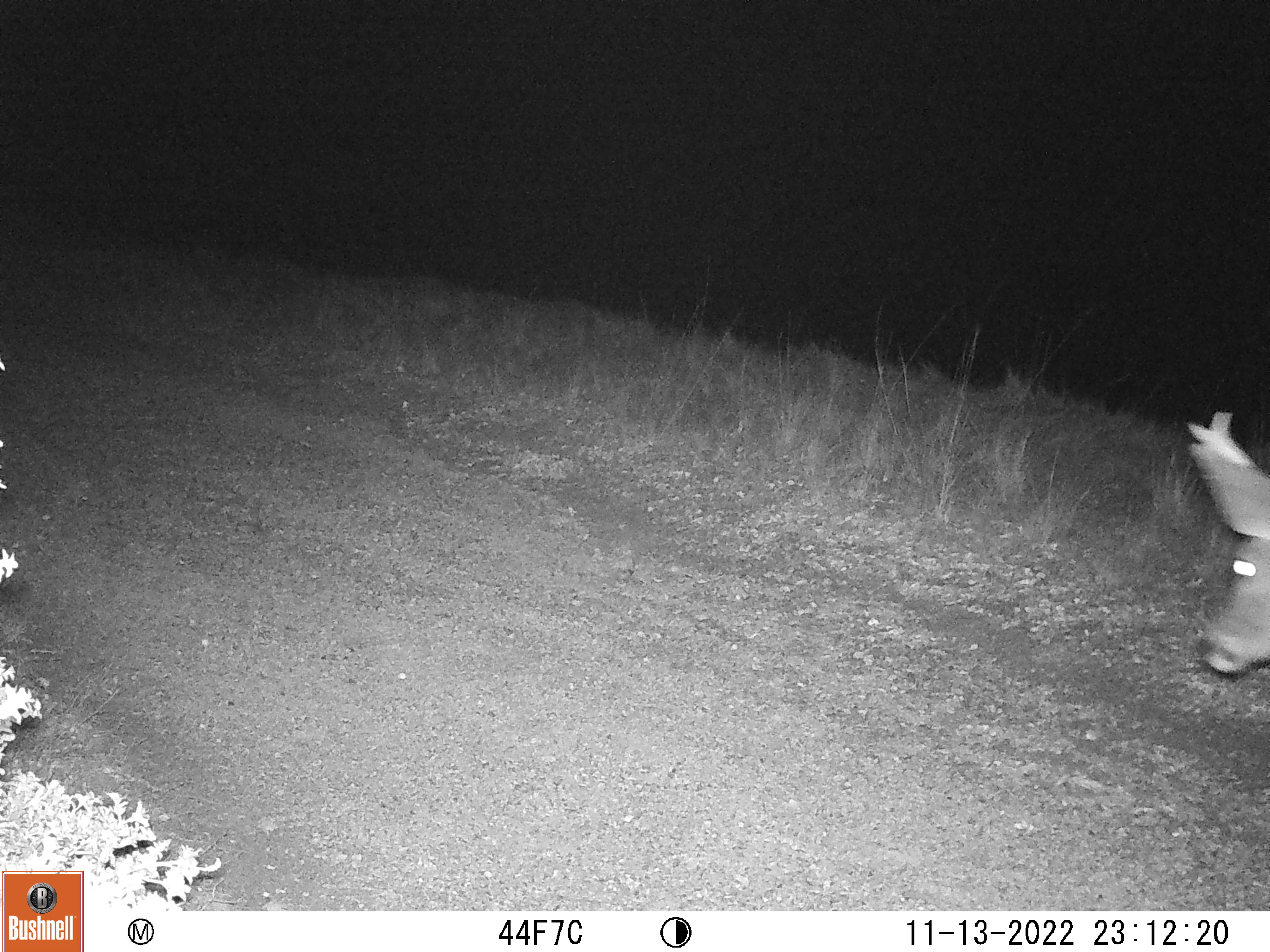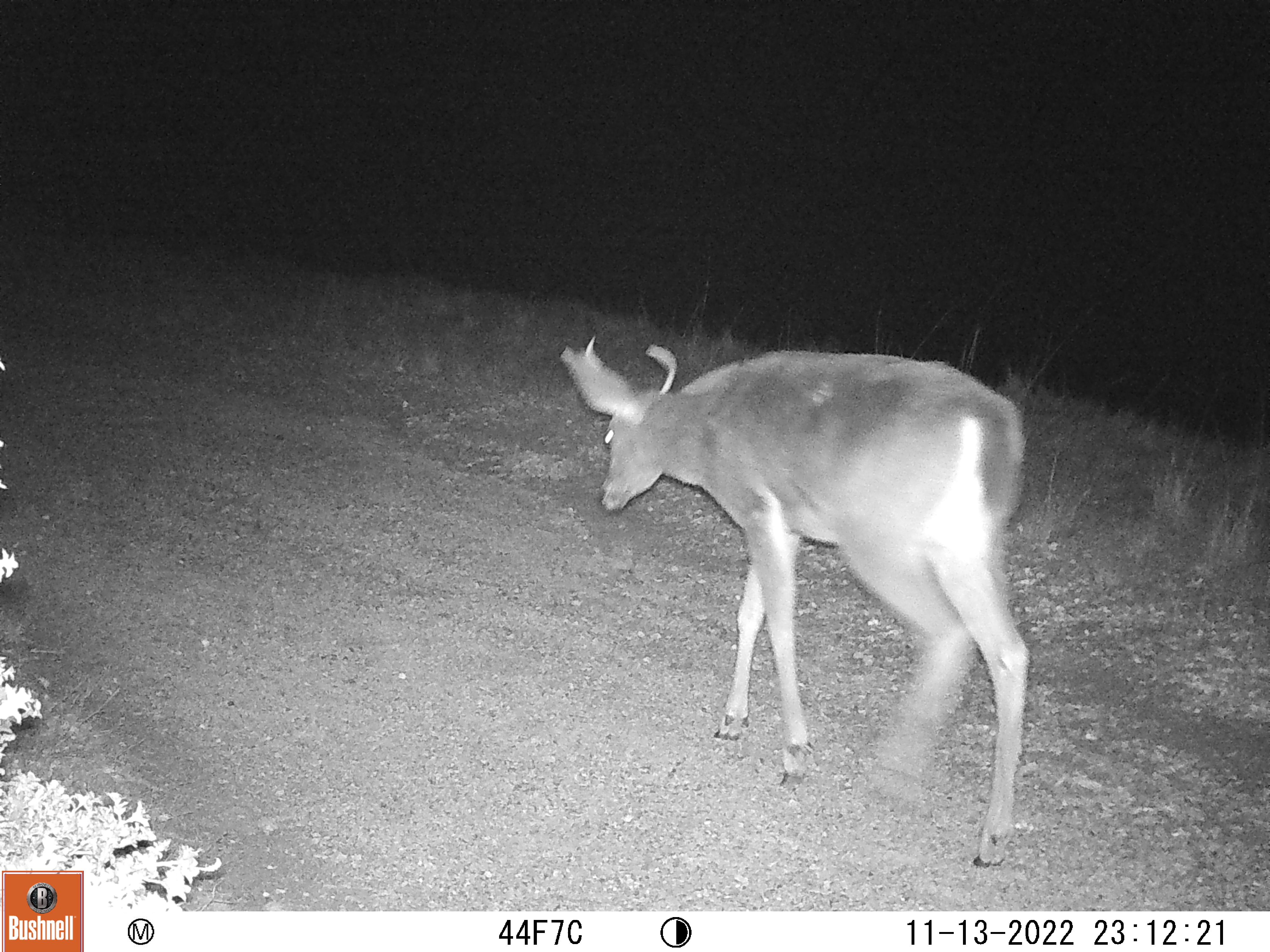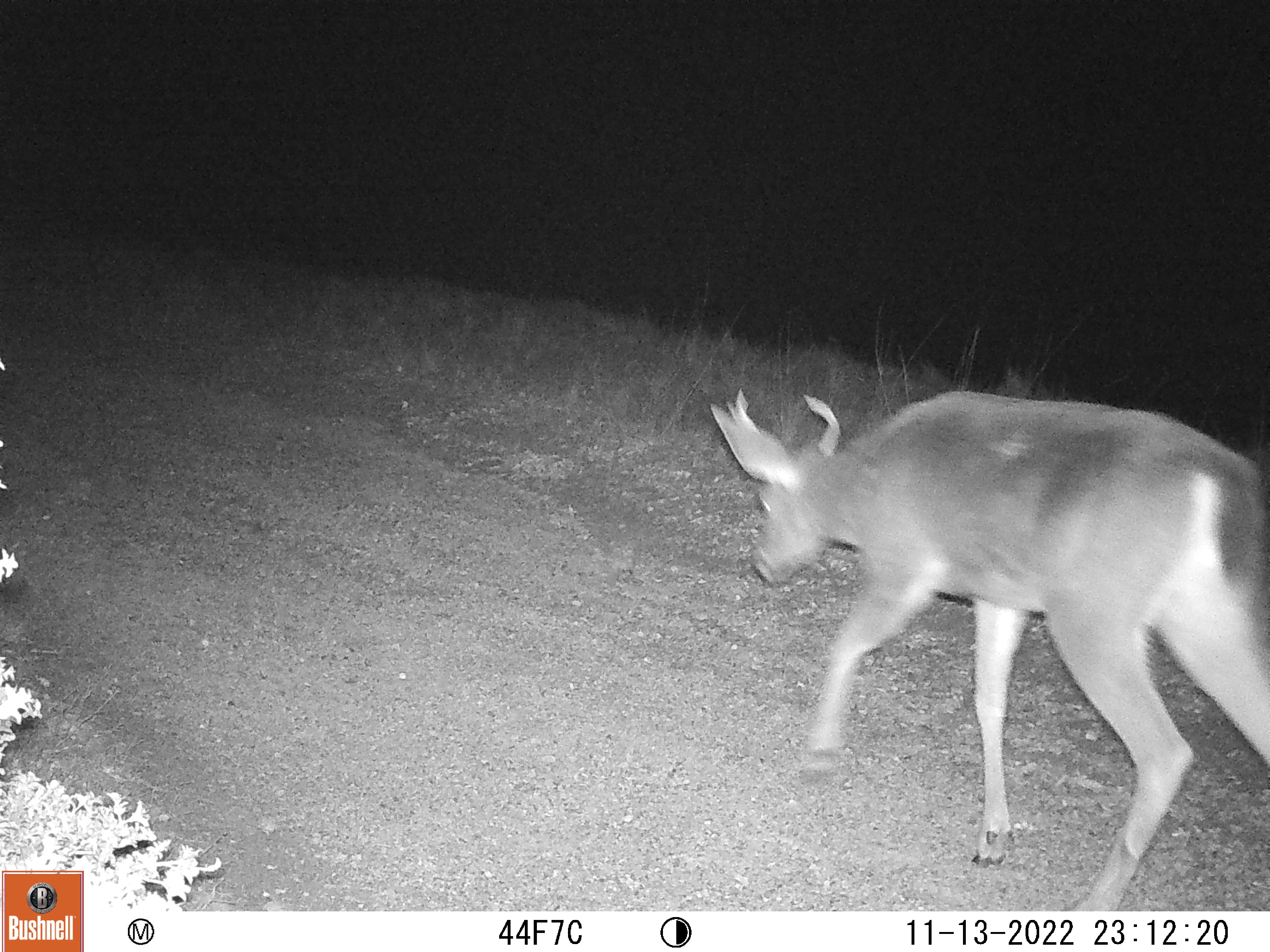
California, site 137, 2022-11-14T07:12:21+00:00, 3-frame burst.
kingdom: Animalia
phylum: Chordata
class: Mammalia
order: Artiodactyla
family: Cervidae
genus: Odocoileus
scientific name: Odocoileus hemionus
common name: mule deer